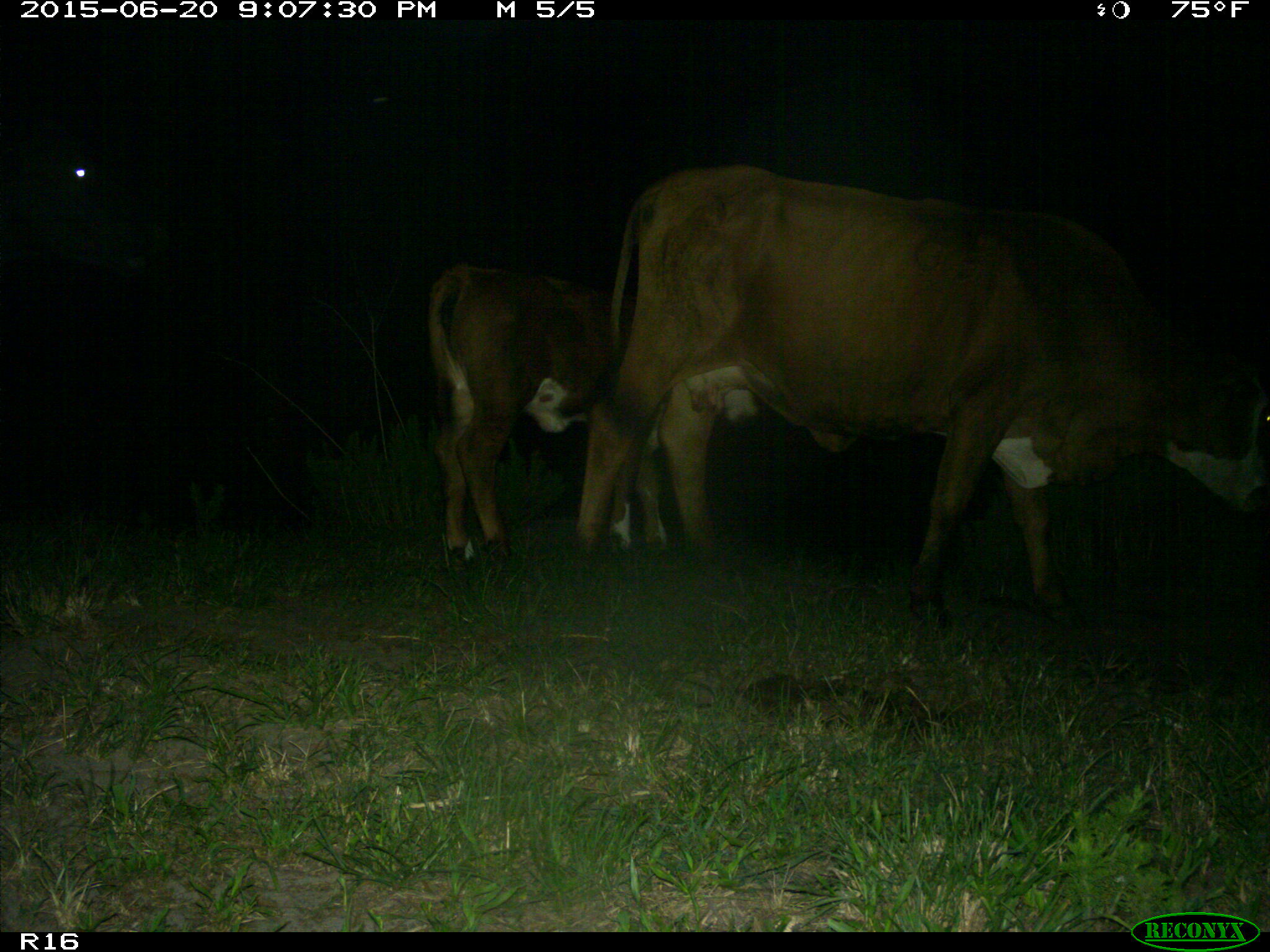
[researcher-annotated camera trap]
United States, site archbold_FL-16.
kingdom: Animalia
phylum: Chordata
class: Mammalia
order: Artiodactyla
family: Bovidae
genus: Bos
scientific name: Bos taurus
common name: domestic cow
Bos taurus (domestic cow).